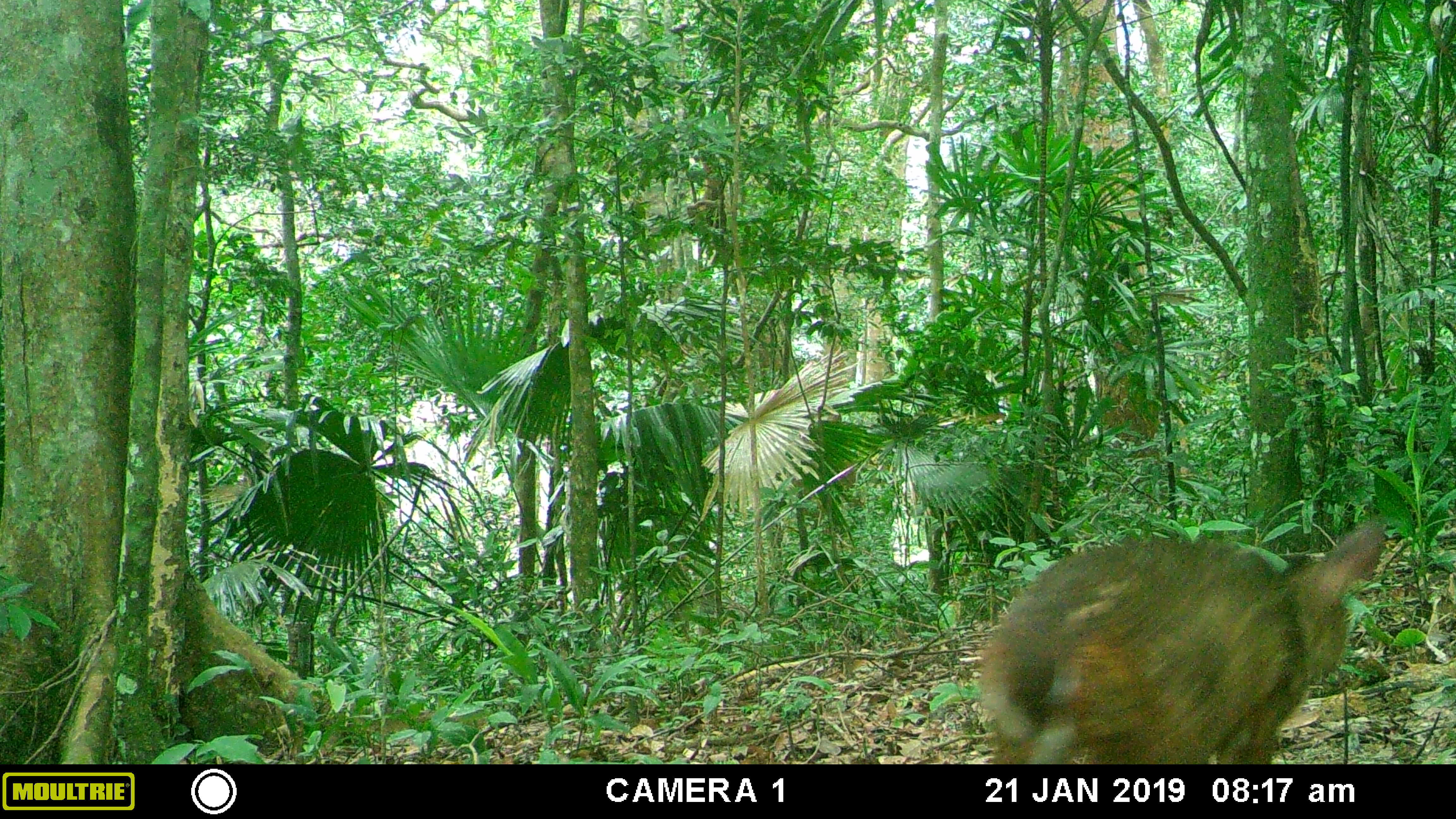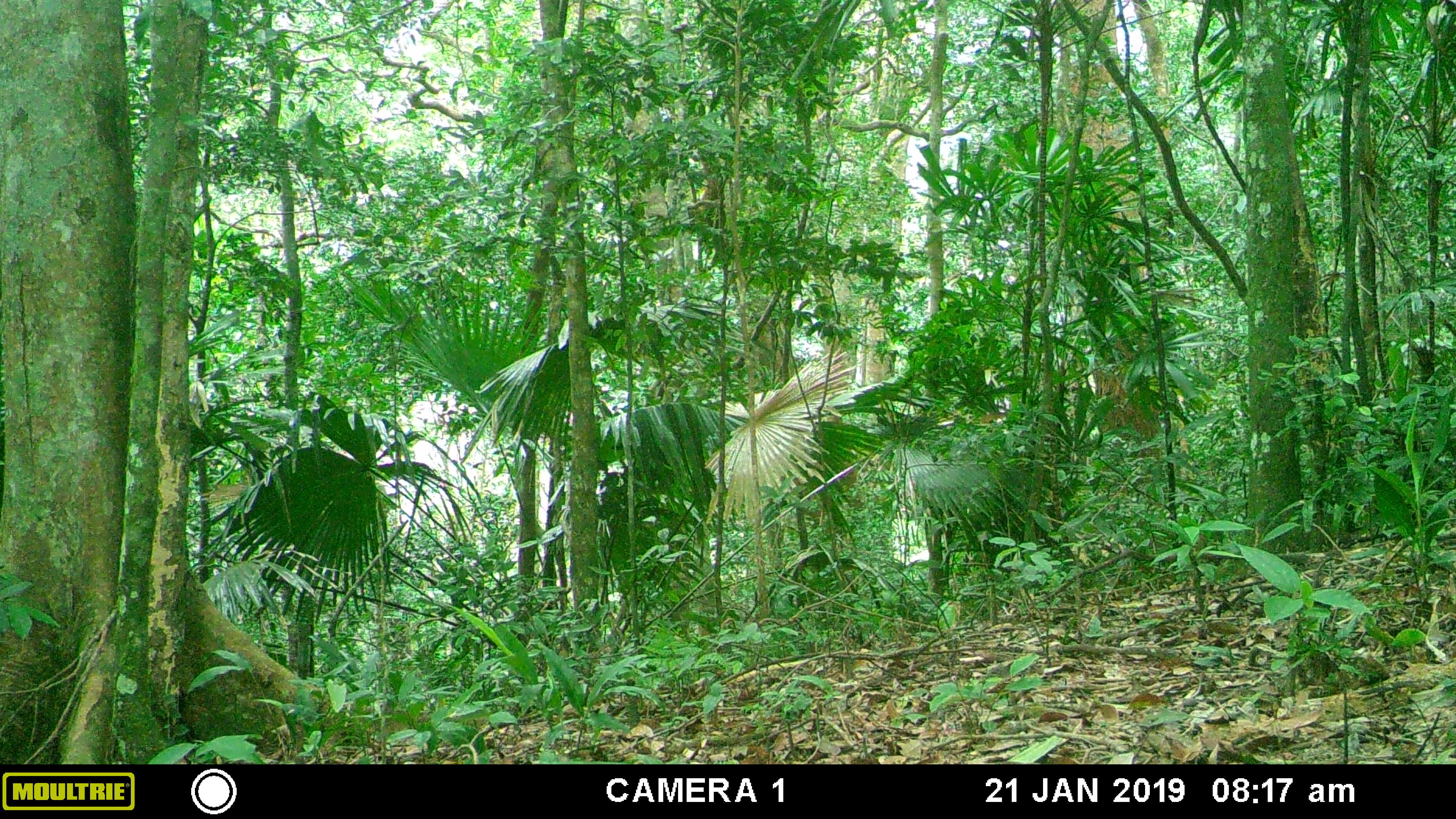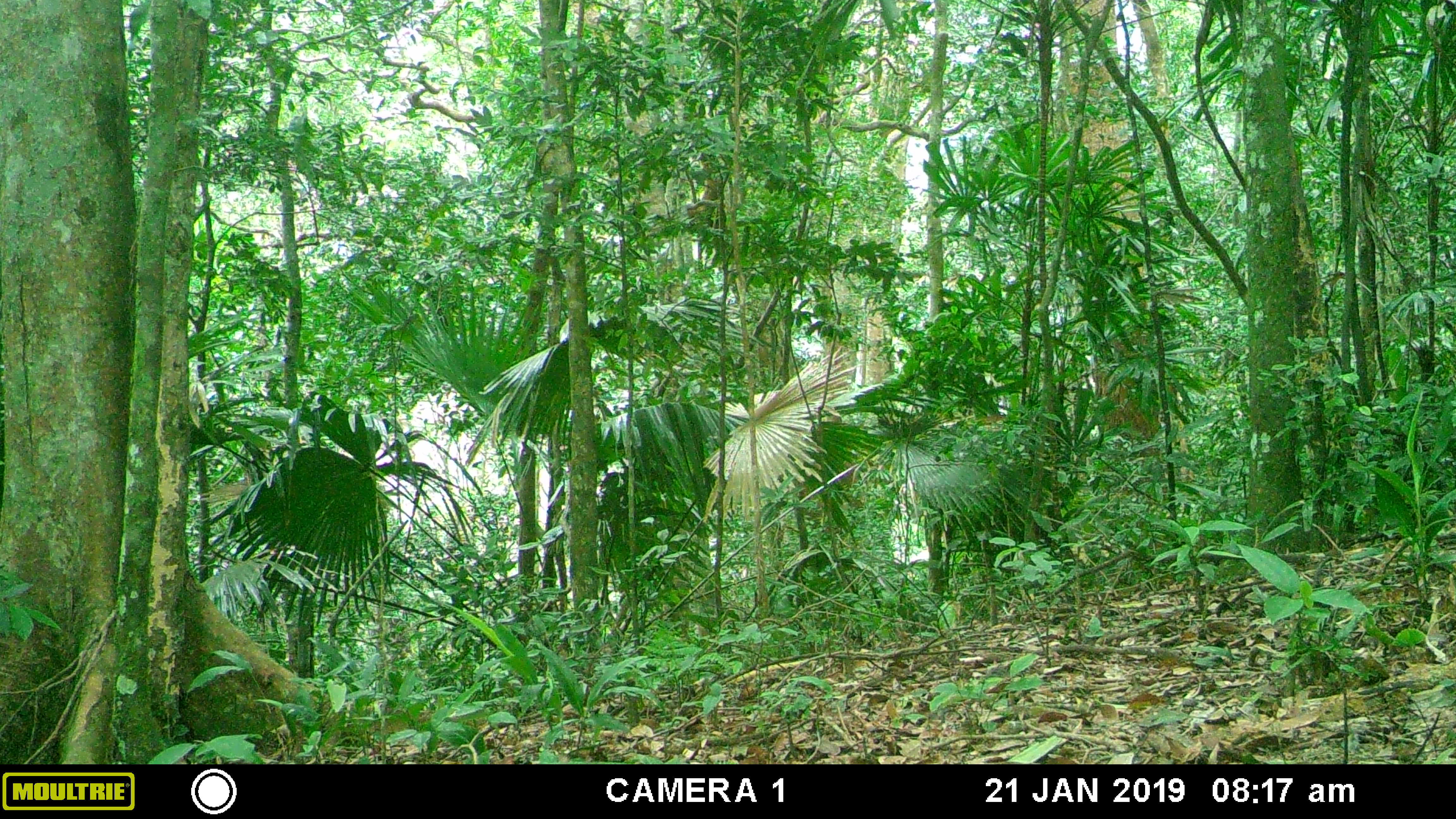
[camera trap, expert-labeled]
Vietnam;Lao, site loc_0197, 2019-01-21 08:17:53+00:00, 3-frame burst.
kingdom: Animalia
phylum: Chordata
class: Mammalia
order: Artiodactyla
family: Cervidae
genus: Muntiacus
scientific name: Muntiacus vuquangensis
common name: large-antlered muntjac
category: large antlered muntjac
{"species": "large antlered muntjac (large-antlered muntjac) (Muntiacus vuquangensis)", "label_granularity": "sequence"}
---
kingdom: Animalia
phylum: Chordata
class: Mammalia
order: Artiodactyla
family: Cervidae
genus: Rusa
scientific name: Rusa unicolor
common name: sambar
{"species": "sambar (Rusa unicolor)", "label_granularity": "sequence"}